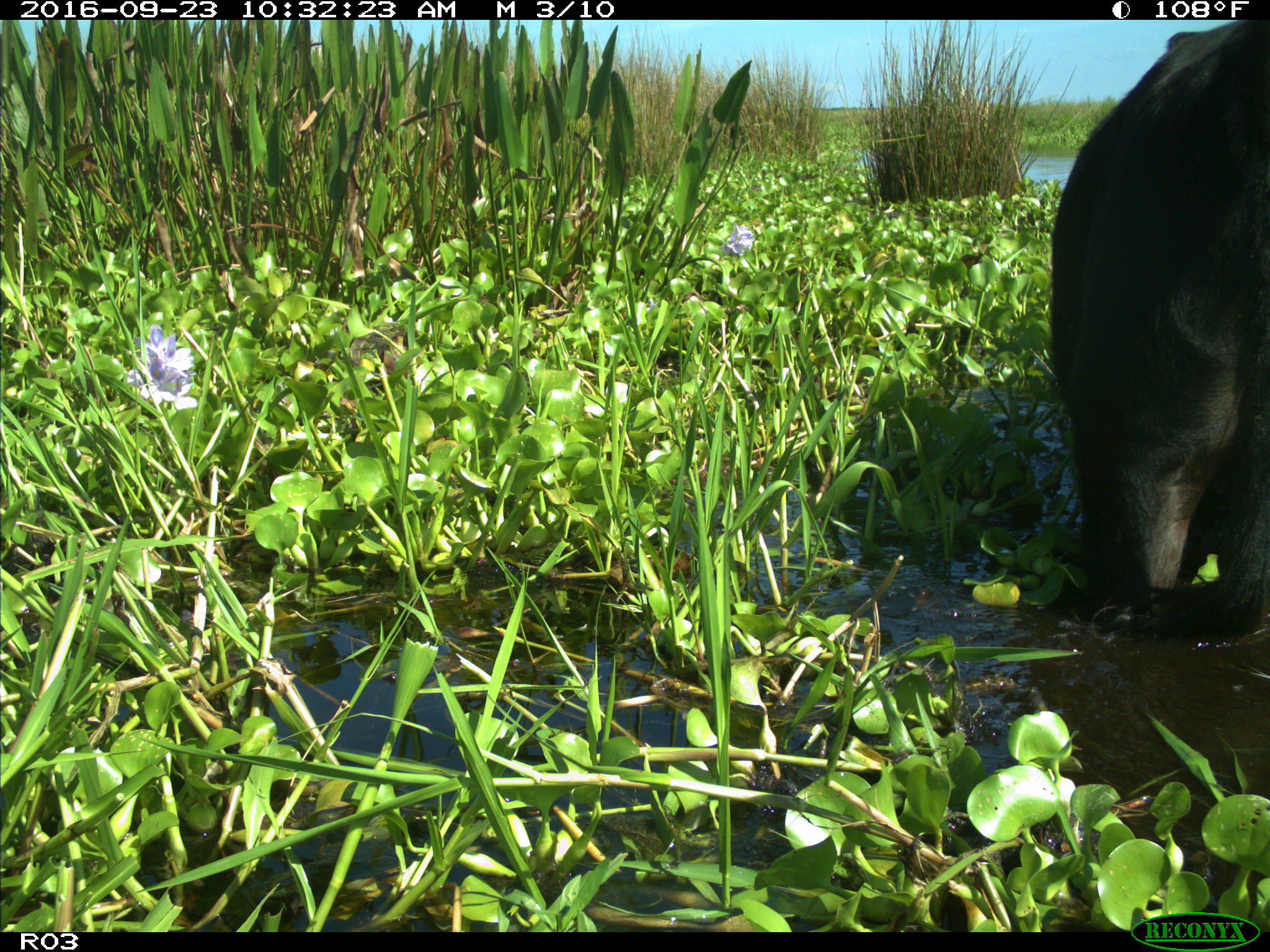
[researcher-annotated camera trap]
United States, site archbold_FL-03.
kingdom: Animalia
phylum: Chordata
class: Mammalia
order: Artiodactyla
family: Bovidae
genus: Bos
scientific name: Bos taurus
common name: domestic cow